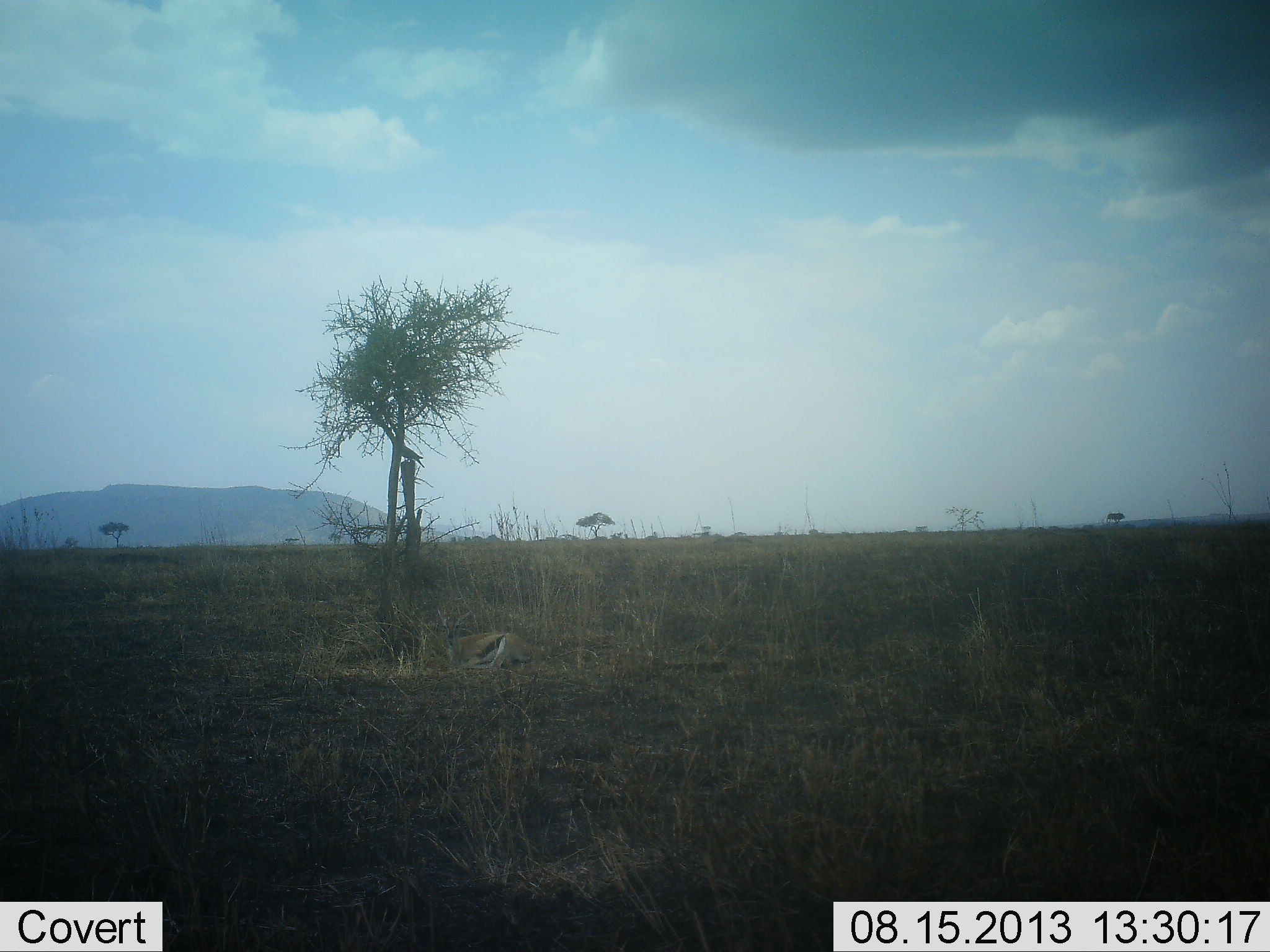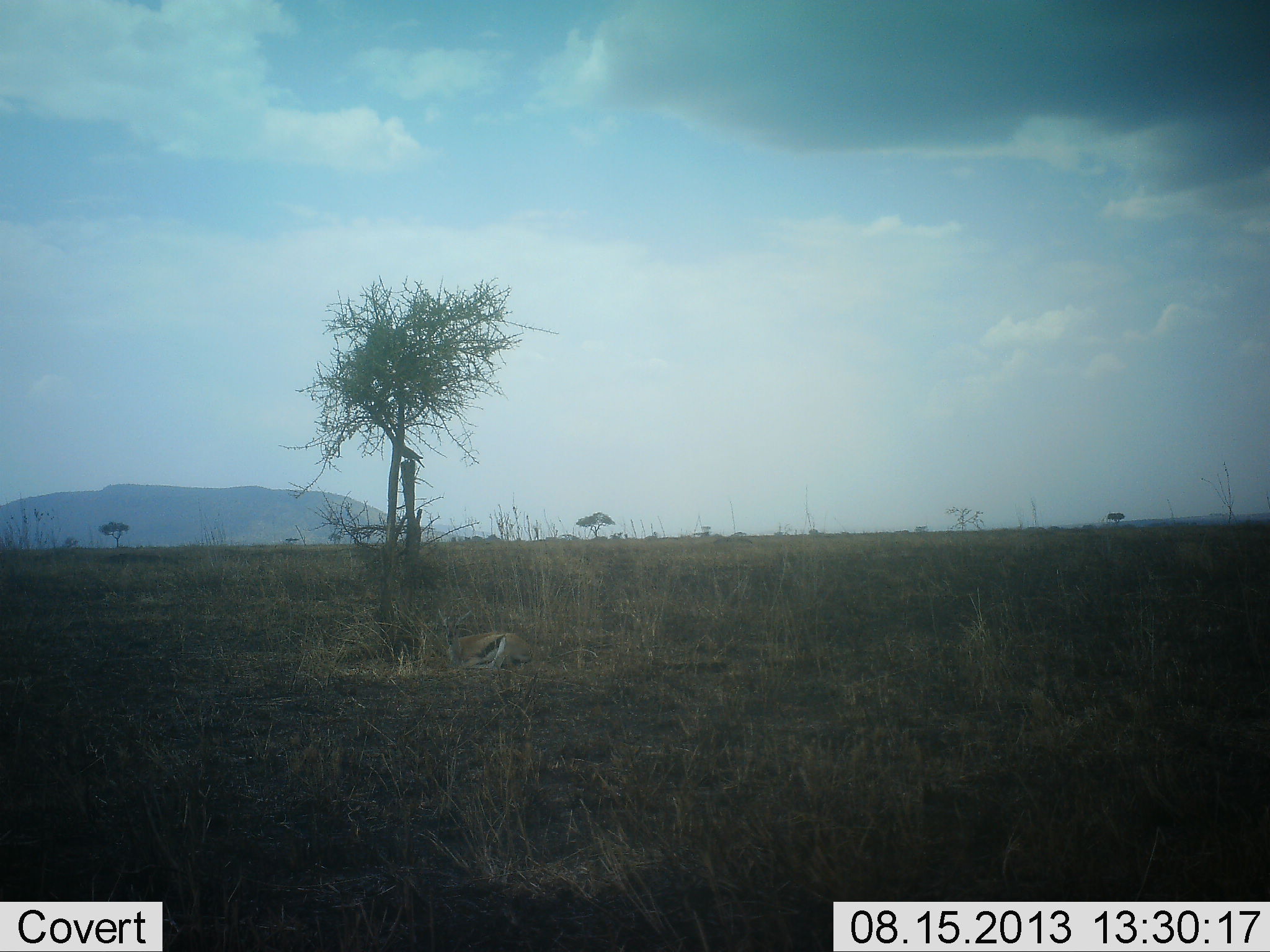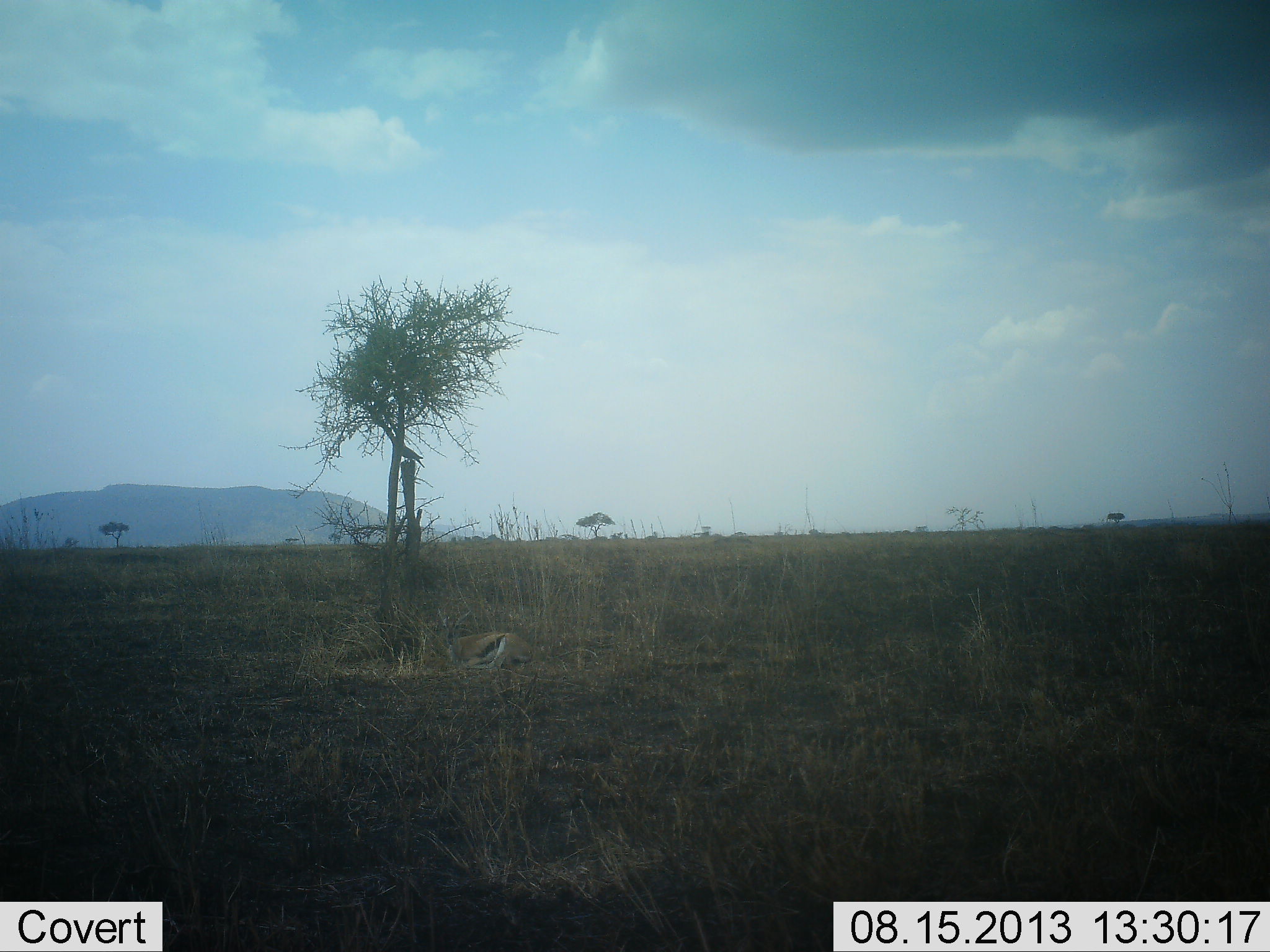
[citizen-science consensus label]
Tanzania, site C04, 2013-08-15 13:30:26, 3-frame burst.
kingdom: Animalia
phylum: Chordata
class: Mammalia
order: Artiodactyla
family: Bovidae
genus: Eudorcas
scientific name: Eudorcas thomsonii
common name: thomson's gazelle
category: gazellethomsons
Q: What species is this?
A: Gazellethomsons (thomson's gazelle) (Eudorcas thomsonii).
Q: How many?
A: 1.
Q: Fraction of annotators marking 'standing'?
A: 0%.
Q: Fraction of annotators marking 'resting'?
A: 100%.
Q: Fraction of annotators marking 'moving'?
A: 0%.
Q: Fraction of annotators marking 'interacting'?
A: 0%.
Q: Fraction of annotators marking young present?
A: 8%.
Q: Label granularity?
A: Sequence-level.